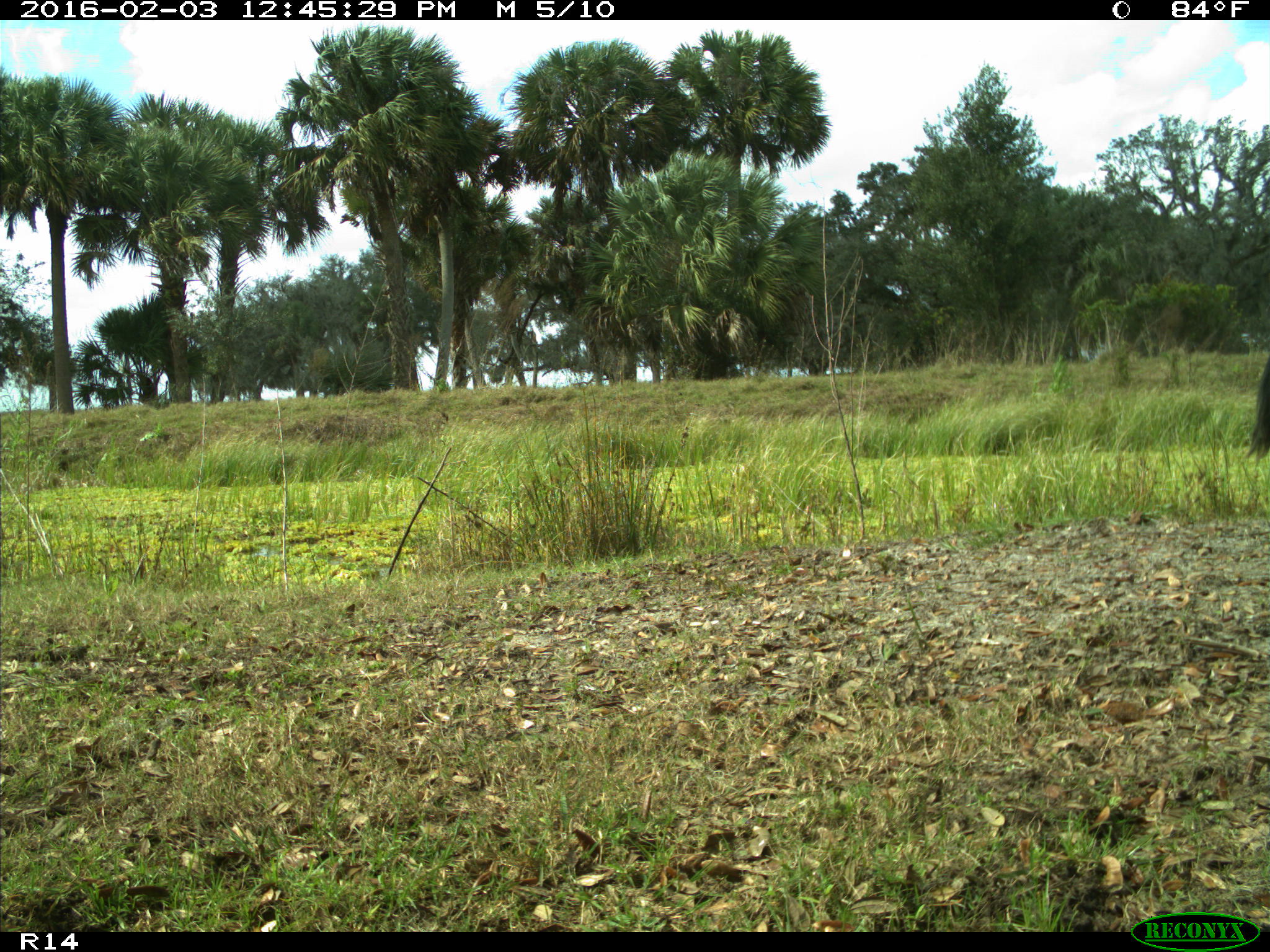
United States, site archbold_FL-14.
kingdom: Animalia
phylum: Chordata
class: Mammalia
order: Artiodactyla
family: Bovidae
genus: Bos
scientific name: Bos taurus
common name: domestic cow